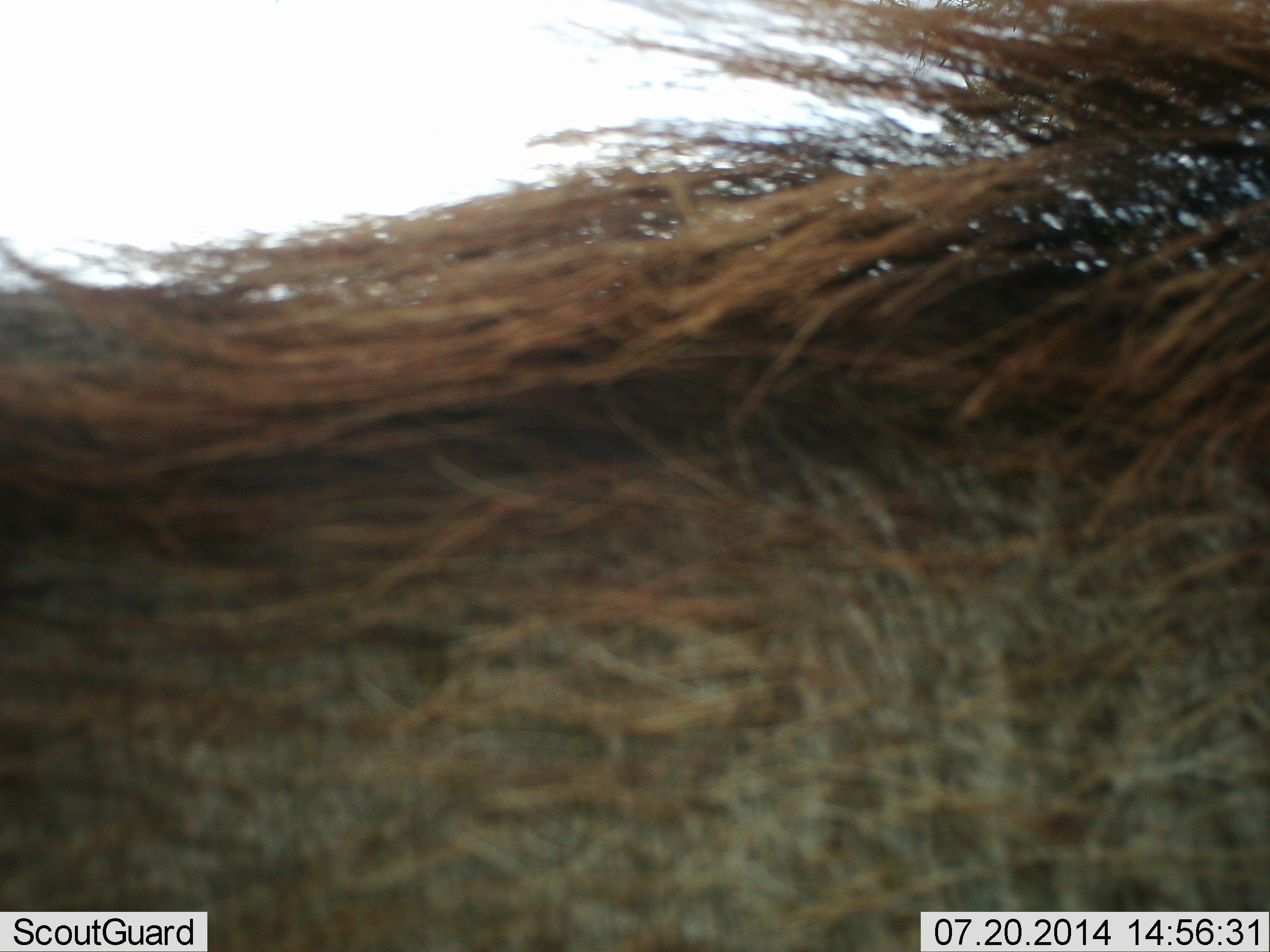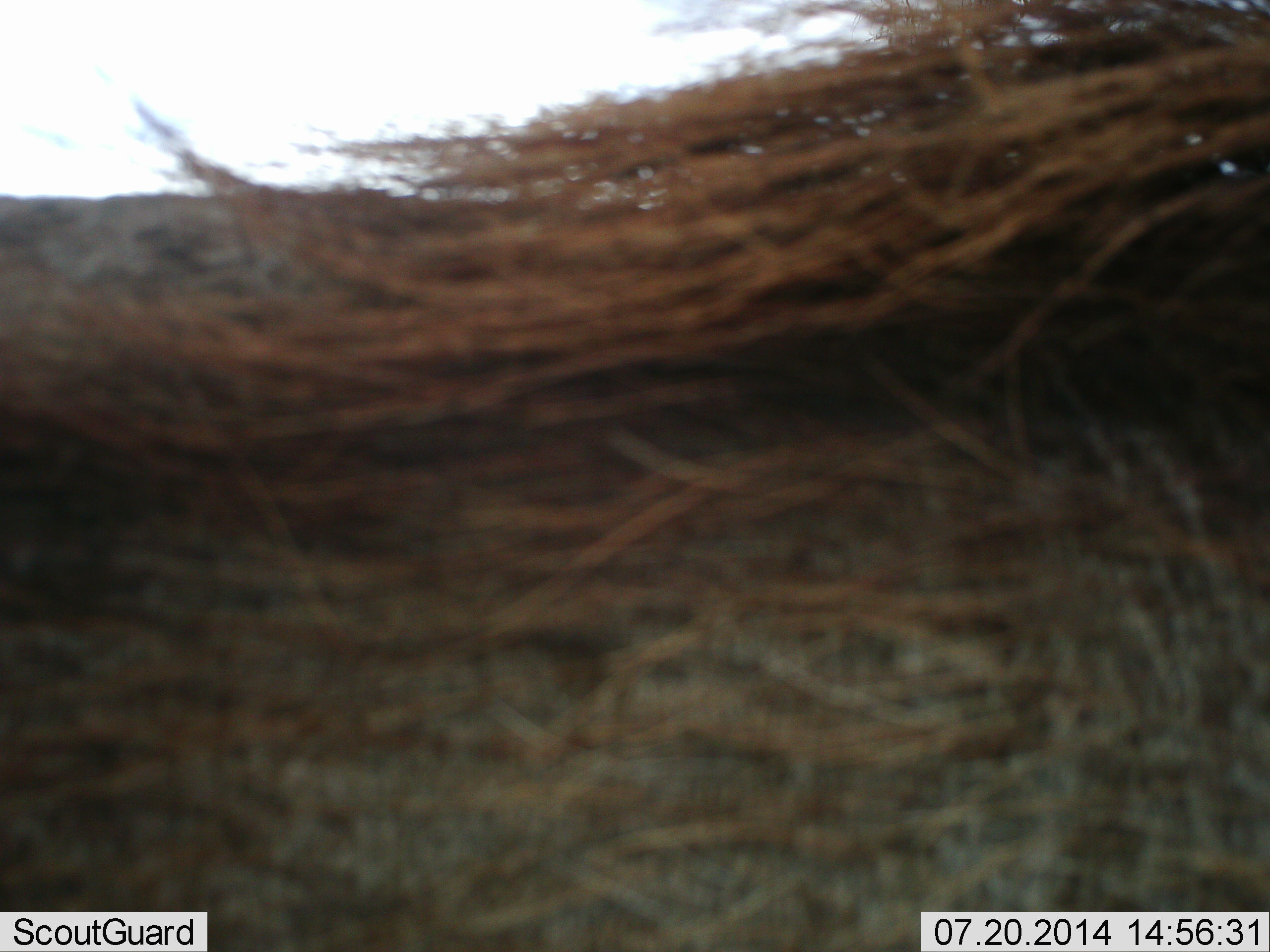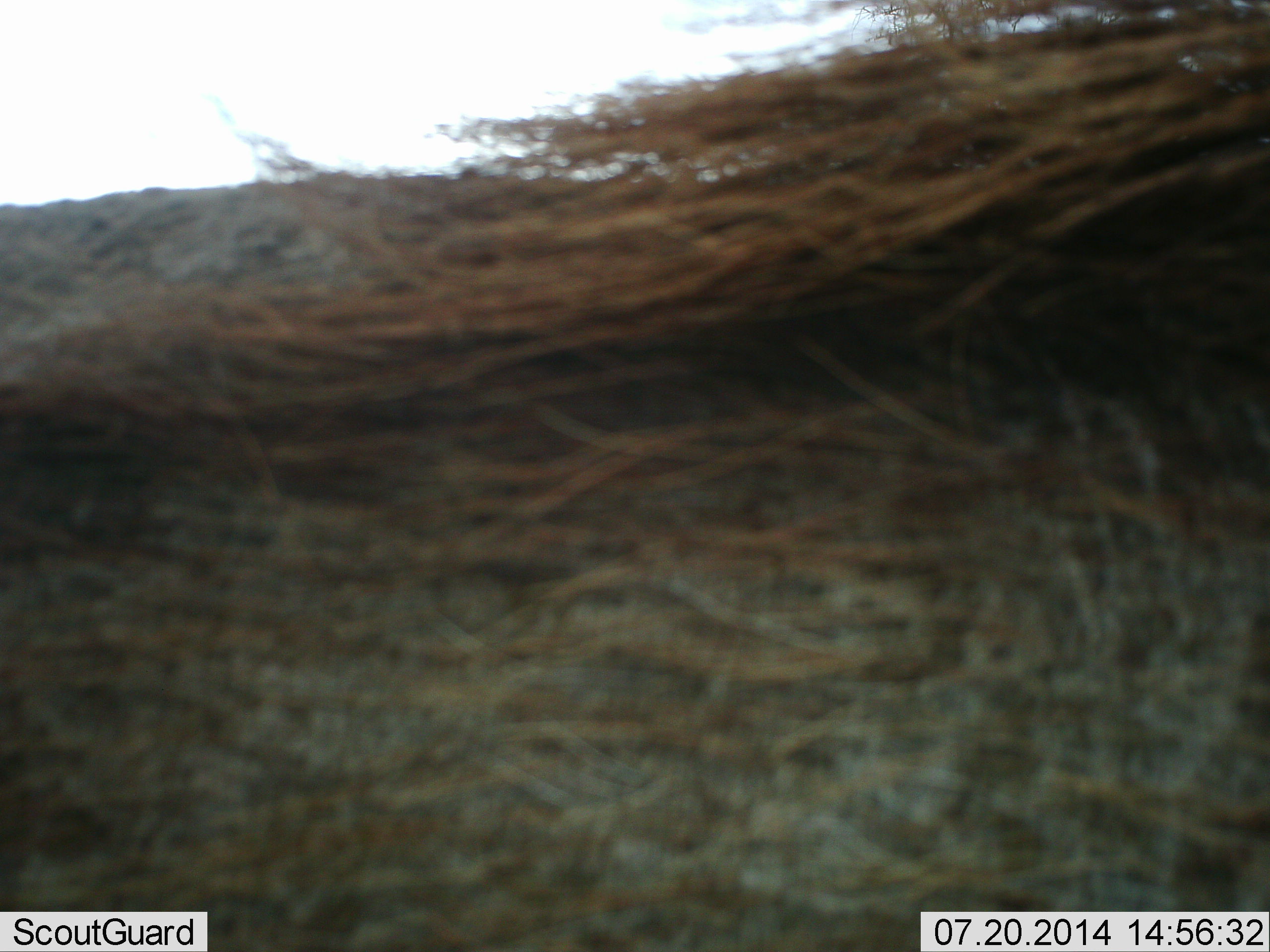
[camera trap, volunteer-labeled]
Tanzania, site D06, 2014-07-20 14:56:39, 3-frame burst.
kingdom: Animalia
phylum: Chordata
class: Mammalia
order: Artiodactyla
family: Suidae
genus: Phacochoerus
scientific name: Phacochoerus africanus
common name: warthog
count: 1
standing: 50%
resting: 0%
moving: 50%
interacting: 0%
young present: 0%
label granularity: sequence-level